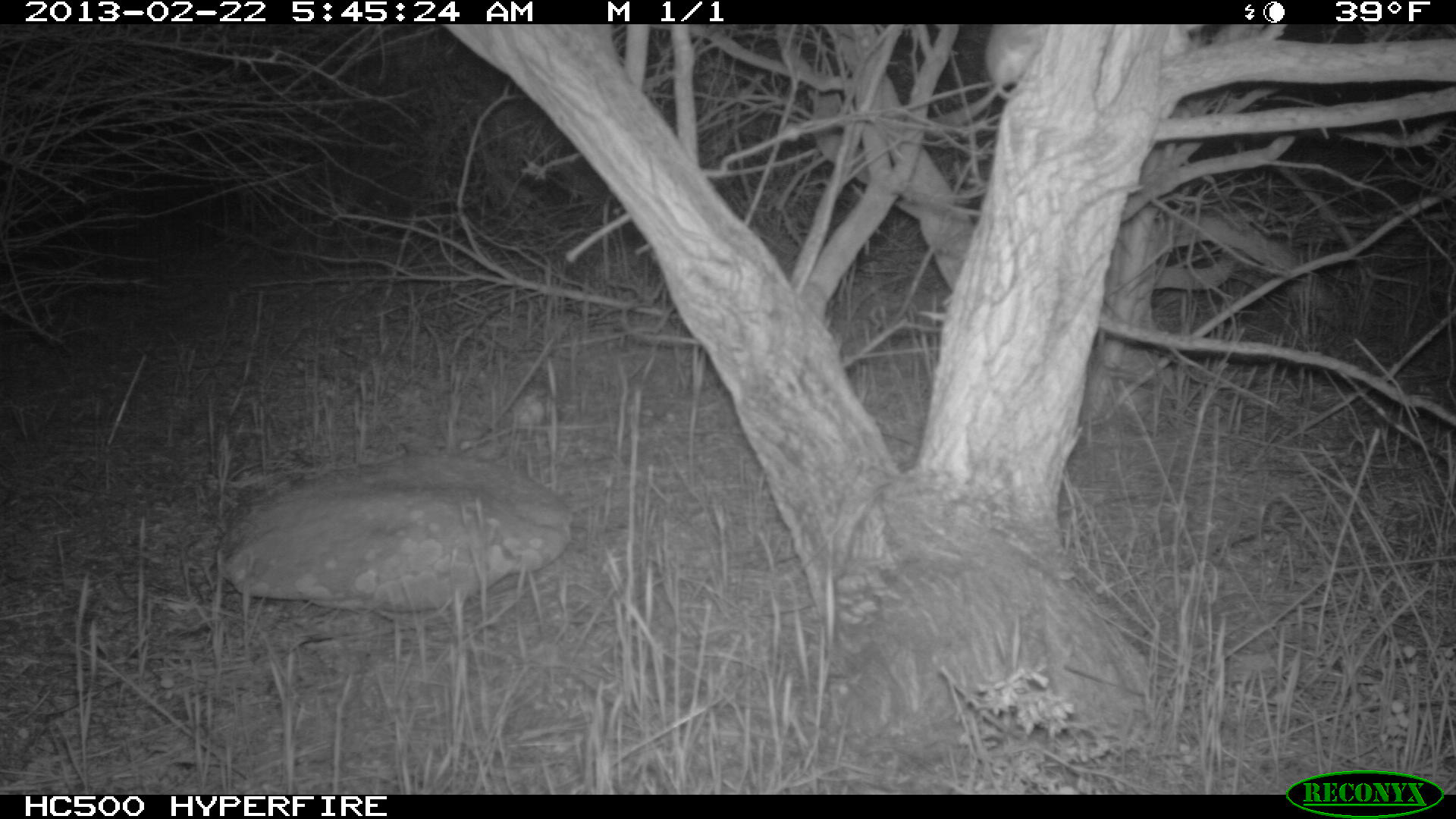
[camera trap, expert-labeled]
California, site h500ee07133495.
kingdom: Animalia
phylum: Chordata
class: Mammalia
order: Rodentia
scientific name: Rodentia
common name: rodent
Rodent (Rodentia).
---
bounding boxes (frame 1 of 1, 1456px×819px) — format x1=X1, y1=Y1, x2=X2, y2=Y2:
rodent: x1=924, y1=24, x2=1050, y2=140